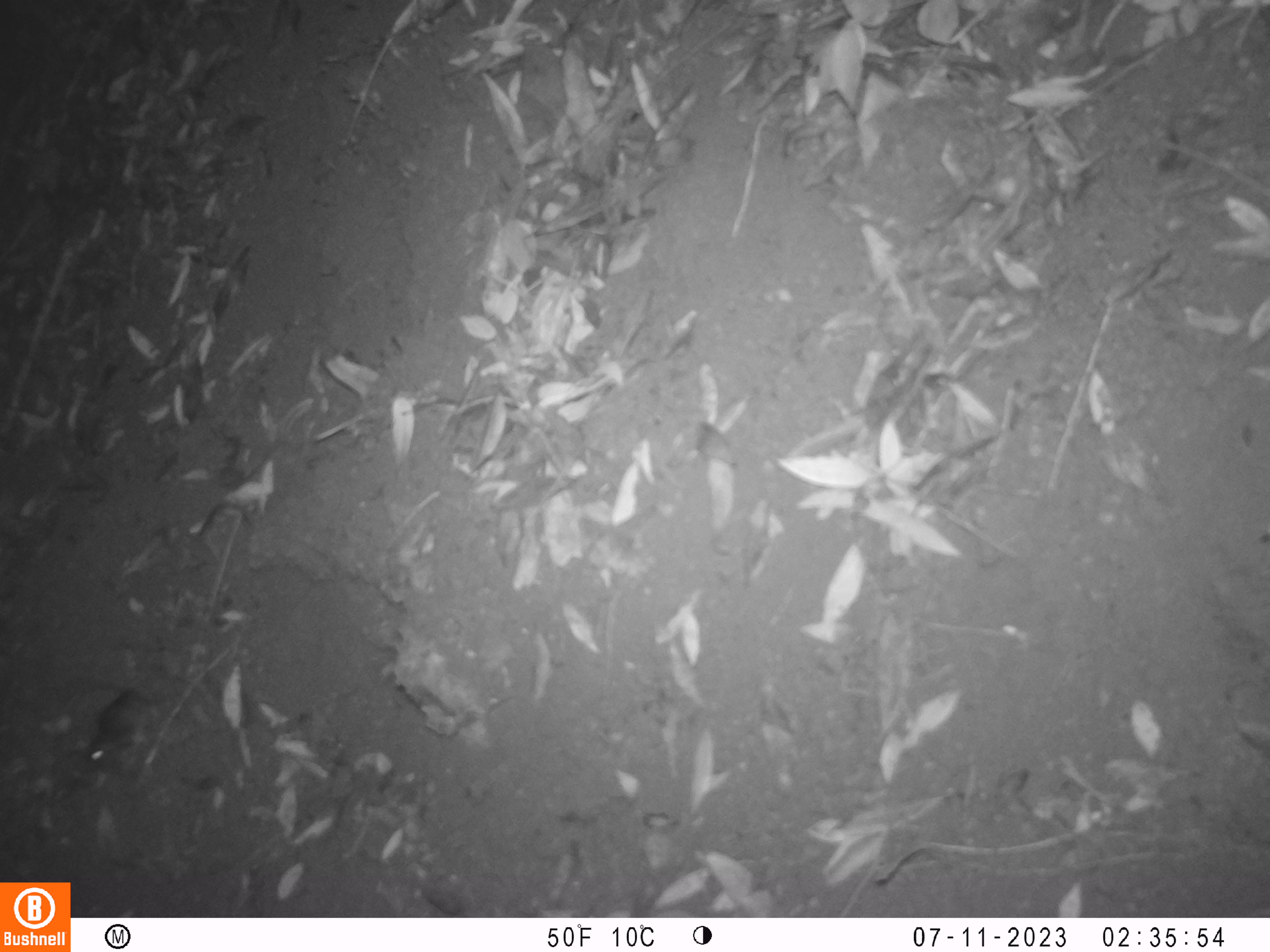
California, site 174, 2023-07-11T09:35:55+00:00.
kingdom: Animalia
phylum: Chordata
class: Mammalia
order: Rodentia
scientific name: Rodentia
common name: mouse or rat